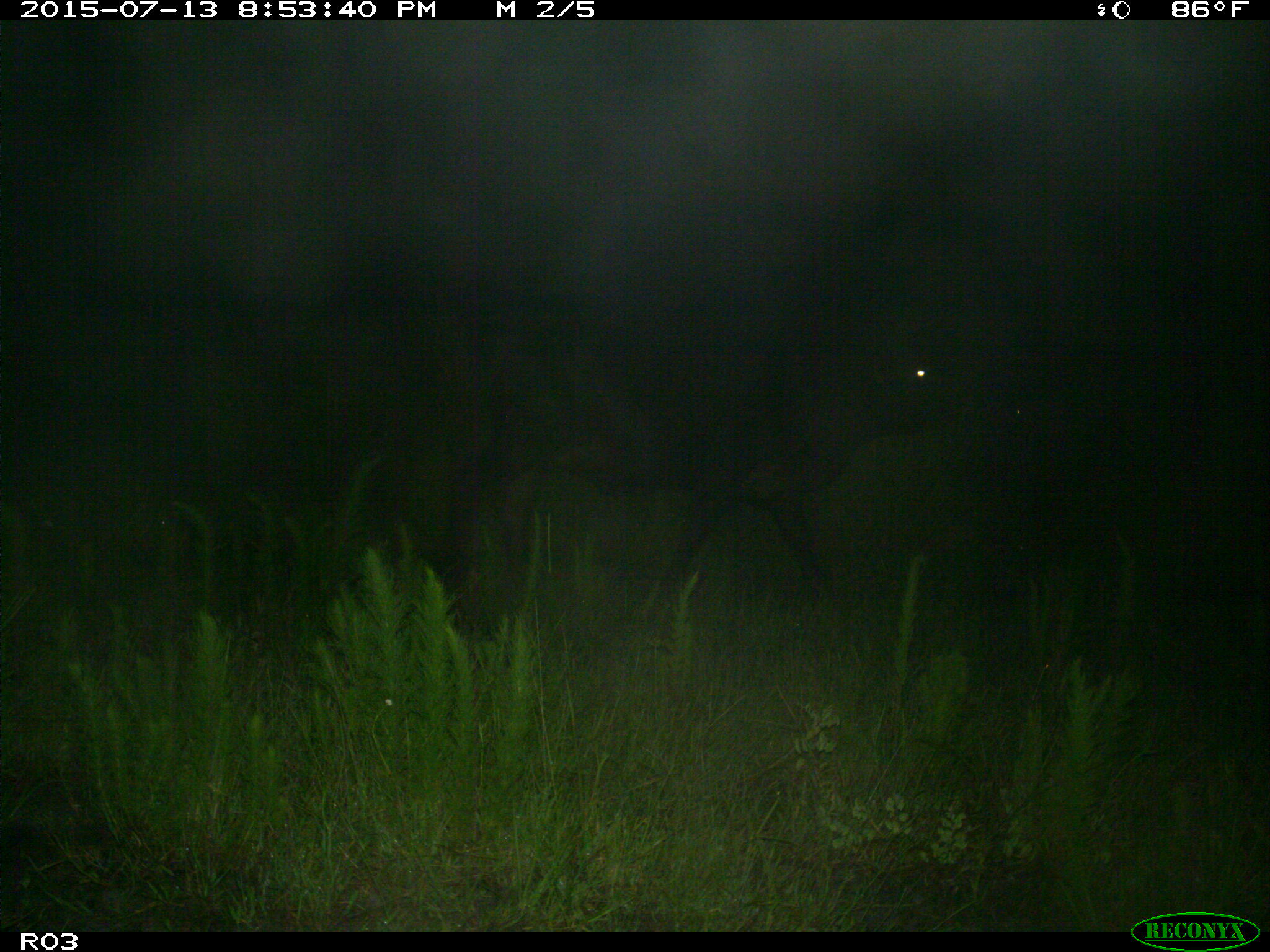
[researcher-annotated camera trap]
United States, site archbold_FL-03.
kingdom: Animalia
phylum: Chordata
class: Mammalia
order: Artiodactyla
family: Bovidae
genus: Bos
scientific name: Bos taurus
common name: domestic cow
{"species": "Bos taurus (domestic cow)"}